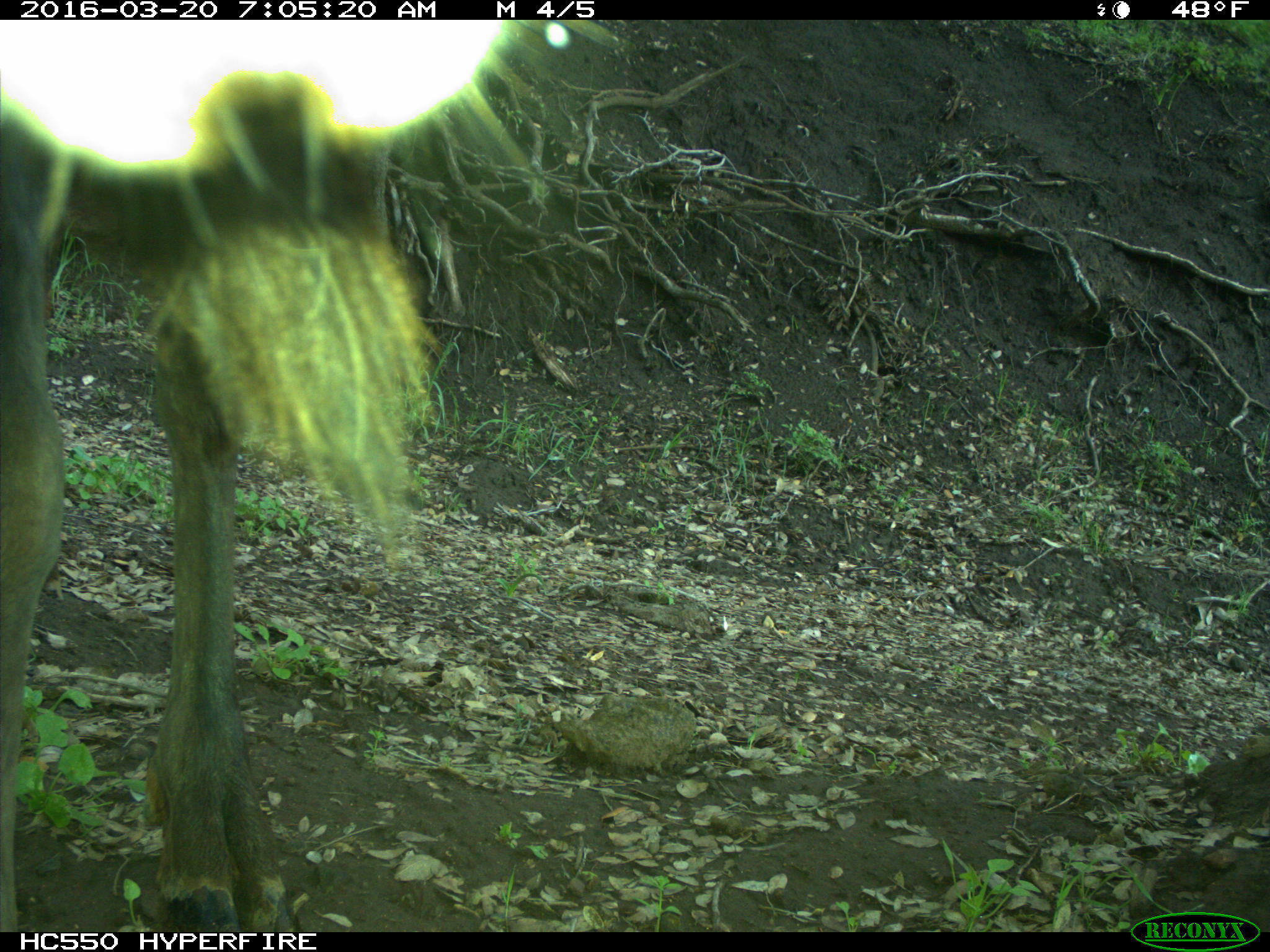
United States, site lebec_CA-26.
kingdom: Animalia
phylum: Chordata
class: Mammalia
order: Artiodactyla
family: Cervidae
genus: Cervus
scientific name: Cervus canadensis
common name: elk